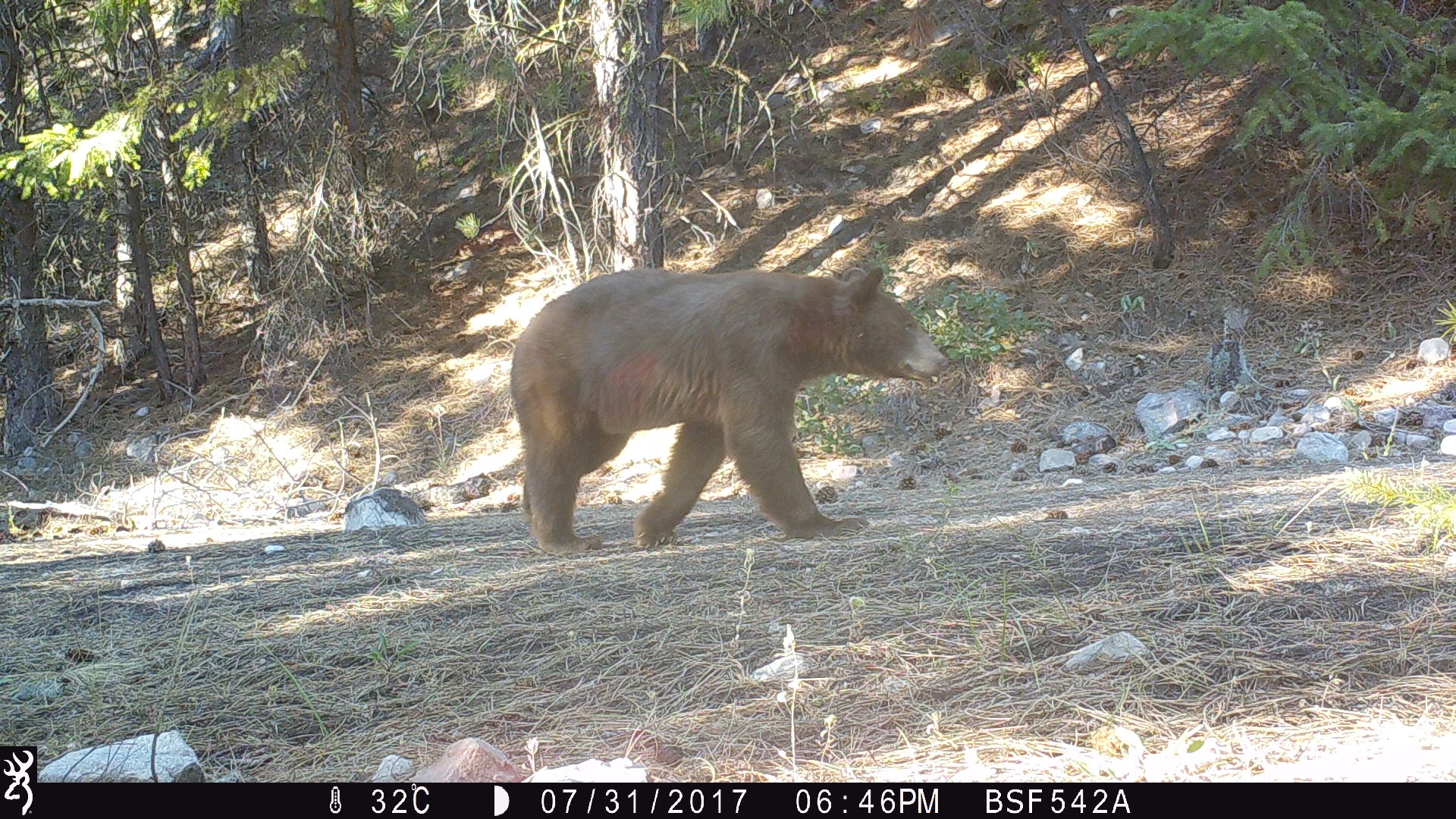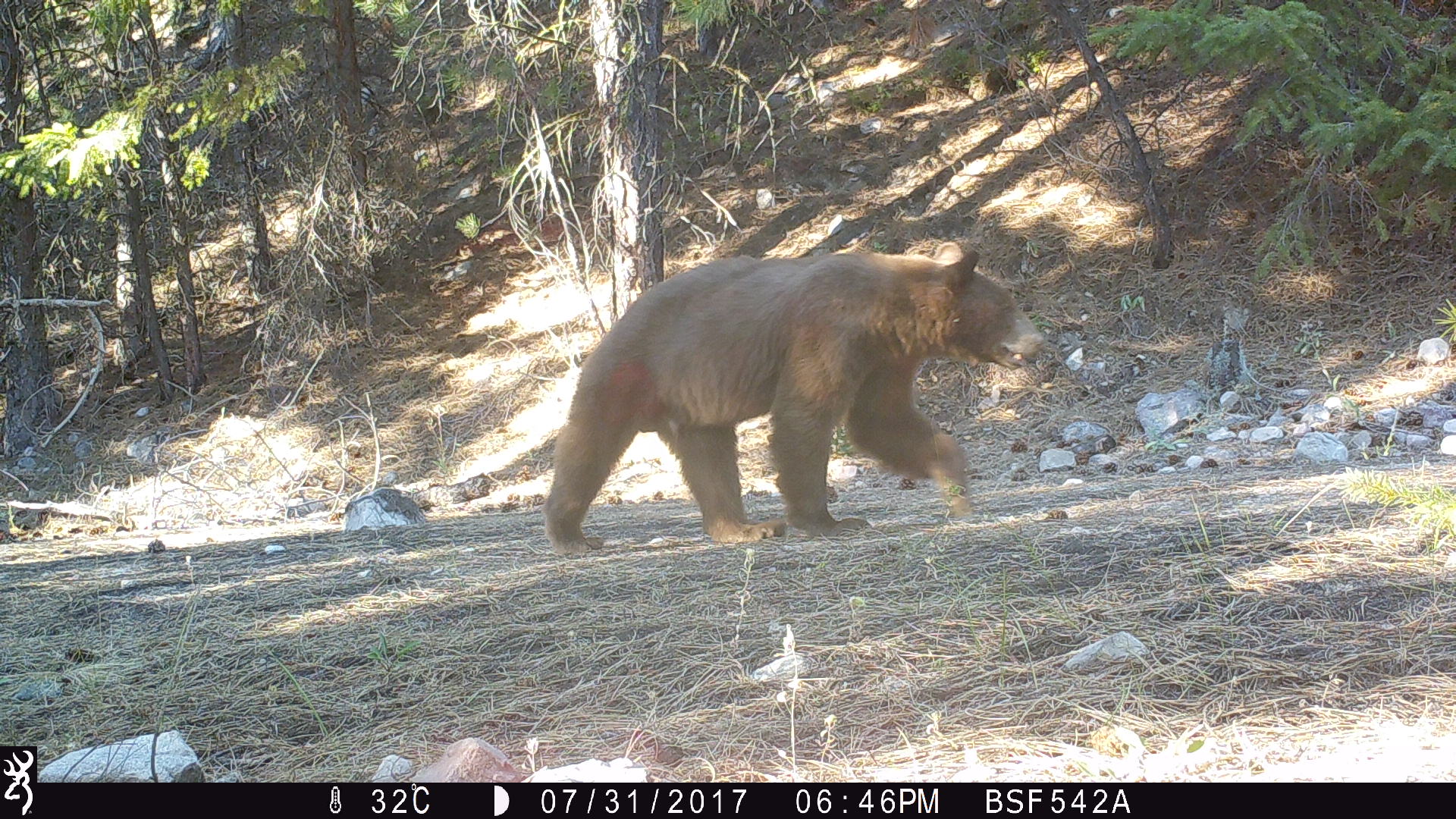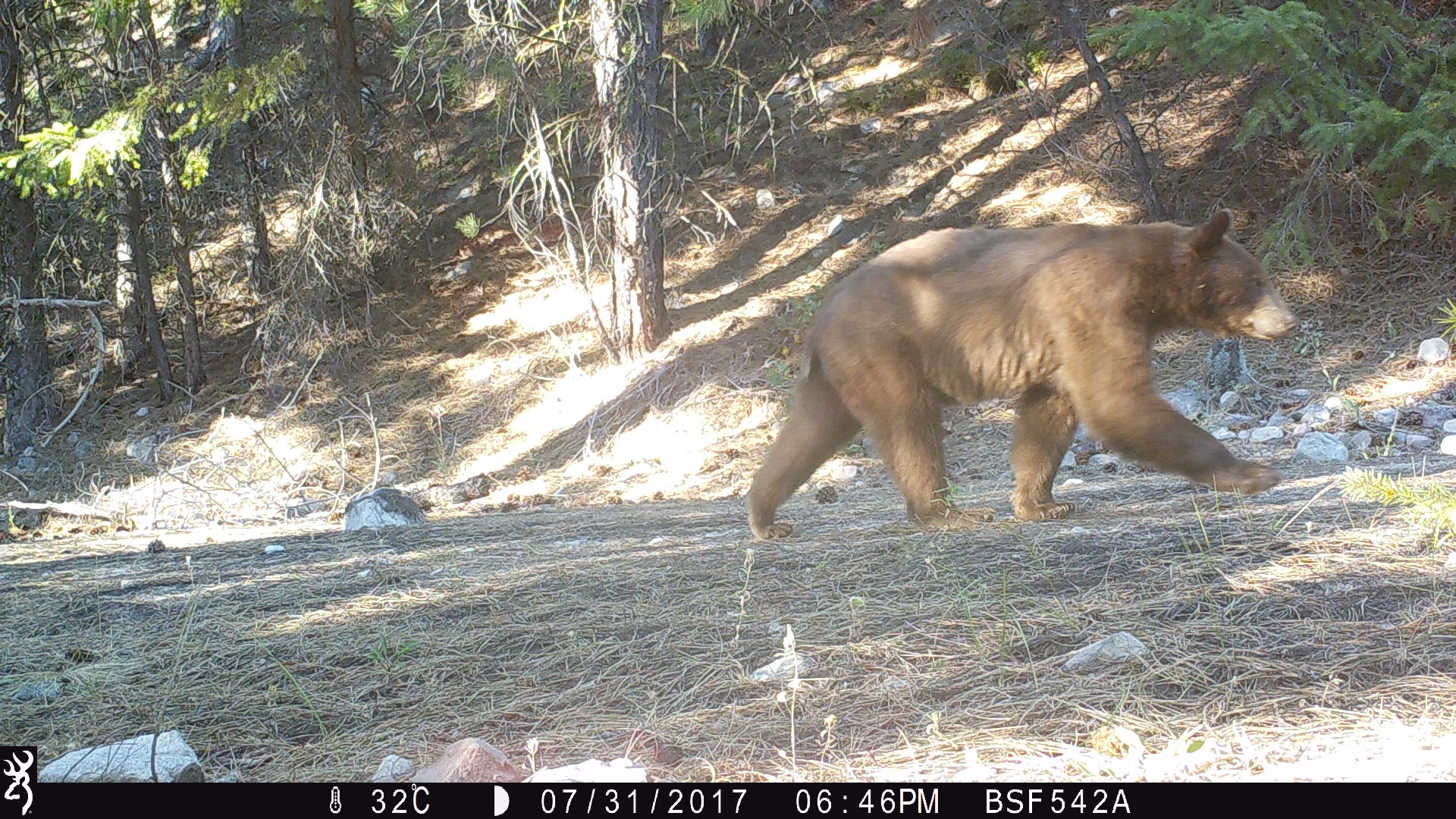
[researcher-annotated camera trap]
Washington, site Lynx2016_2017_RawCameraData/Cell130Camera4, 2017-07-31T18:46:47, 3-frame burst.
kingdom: Animalia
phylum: Chordata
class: Mammalia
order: Carnivora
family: Ursidae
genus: Ursus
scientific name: Ursus americanus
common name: american black bear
Ursus americanus (american black bear). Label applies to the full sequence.